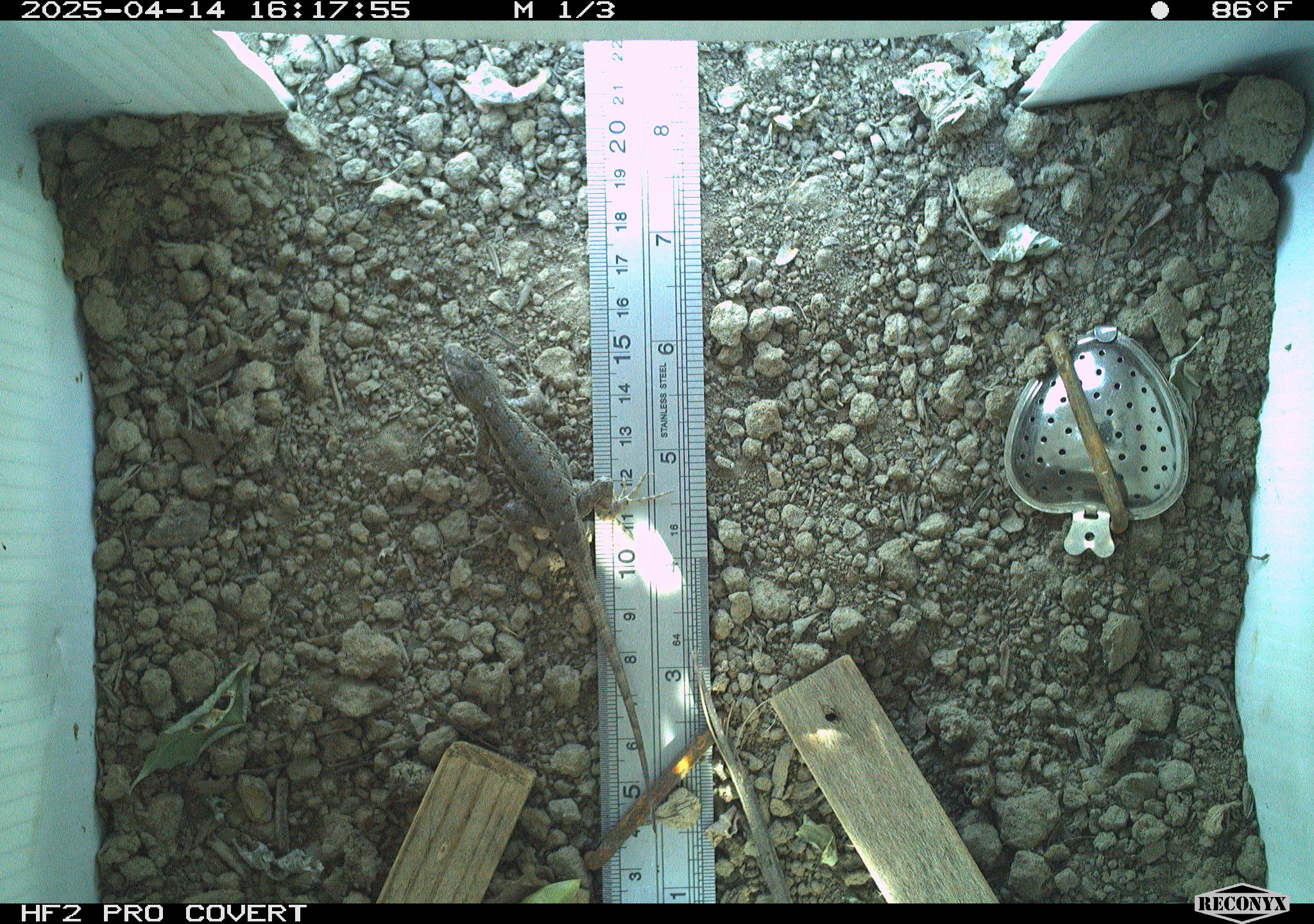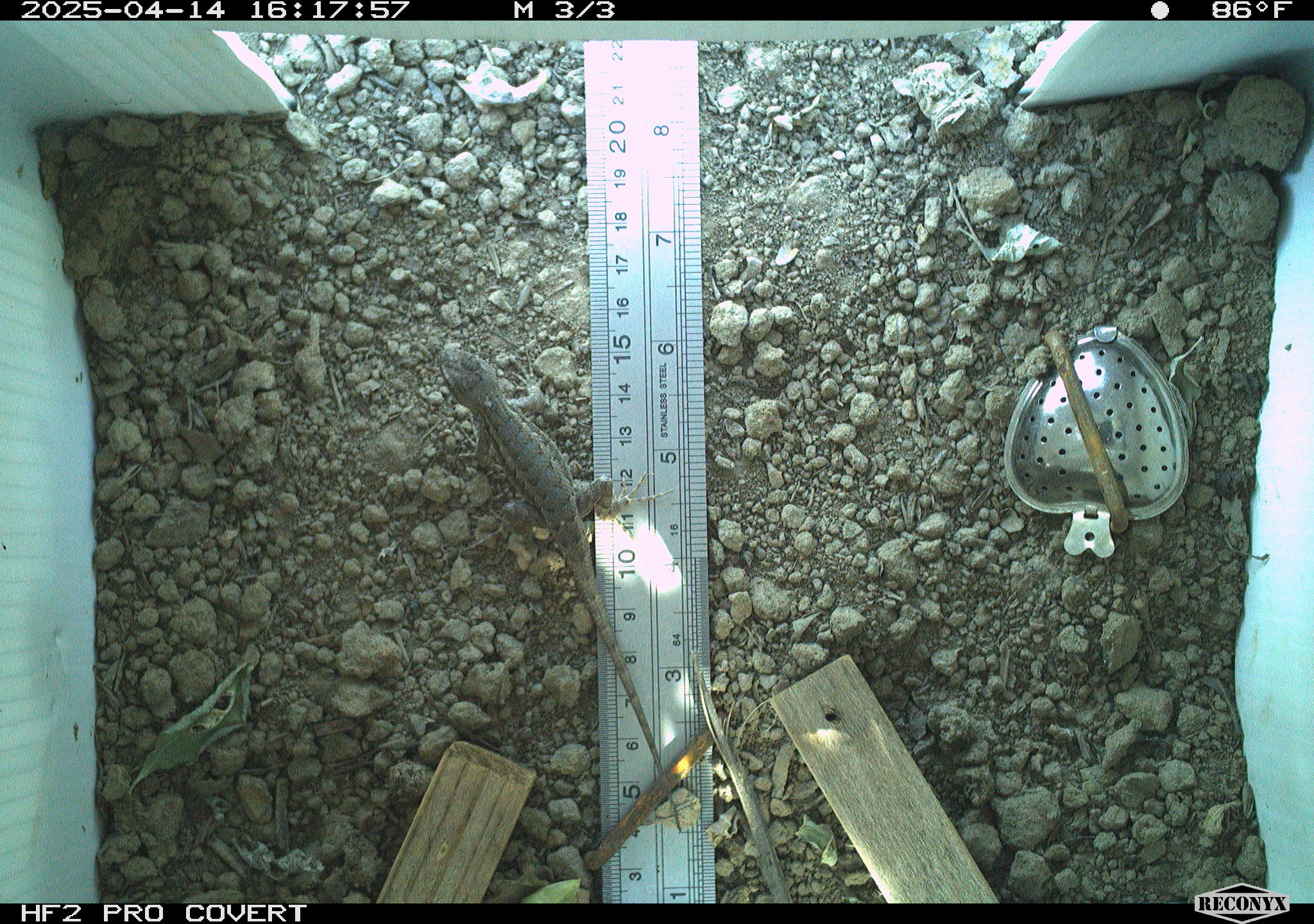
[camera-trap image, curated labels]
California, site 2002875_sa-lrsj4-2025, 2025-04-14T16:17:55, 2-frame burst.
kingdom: Animalia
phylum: Chordata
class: Reptilia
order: Squamata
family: Phrynosomatidae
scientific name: Phrynosomatidae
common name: north american spiny lizards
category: sceloporus/uta species